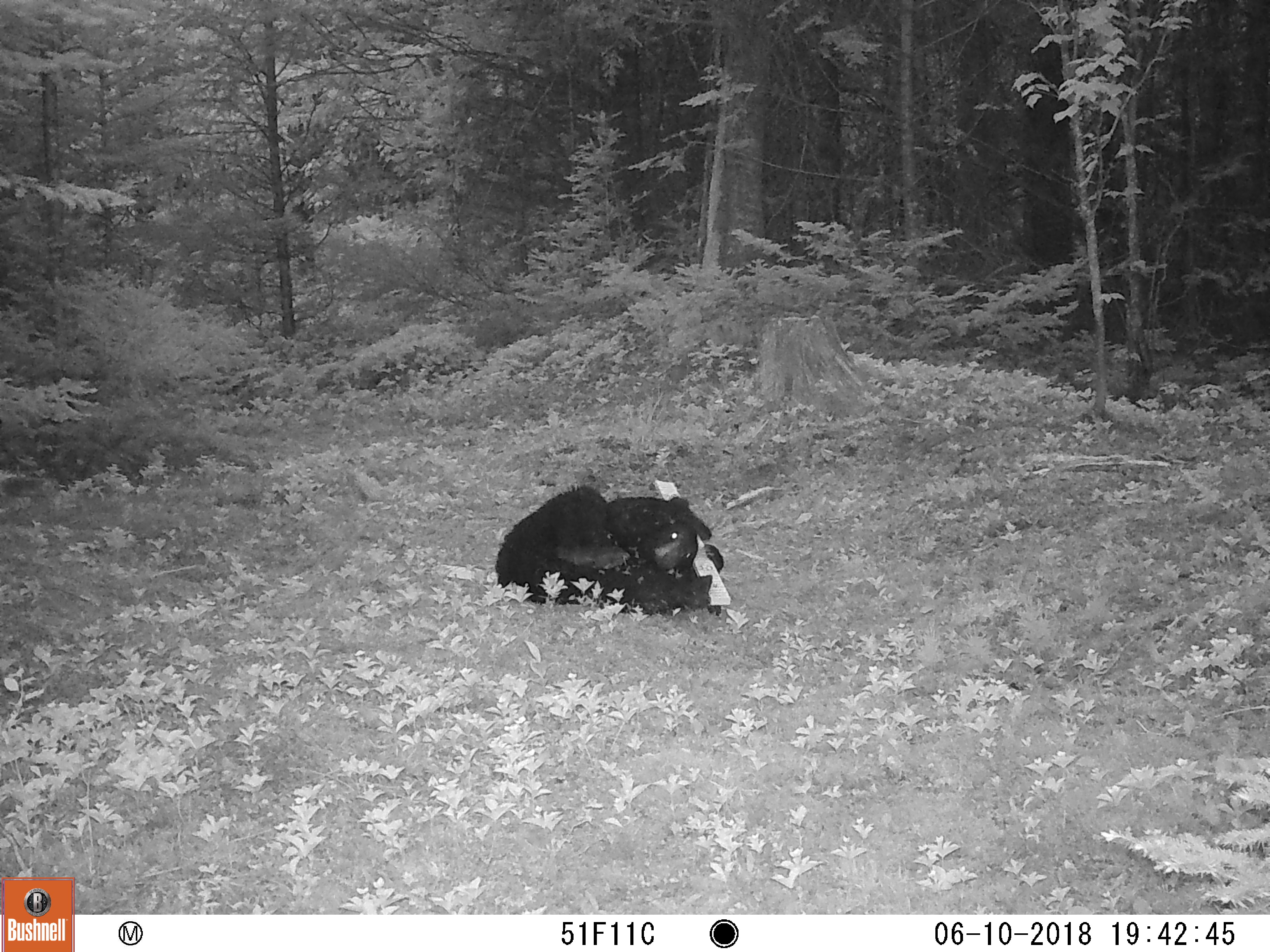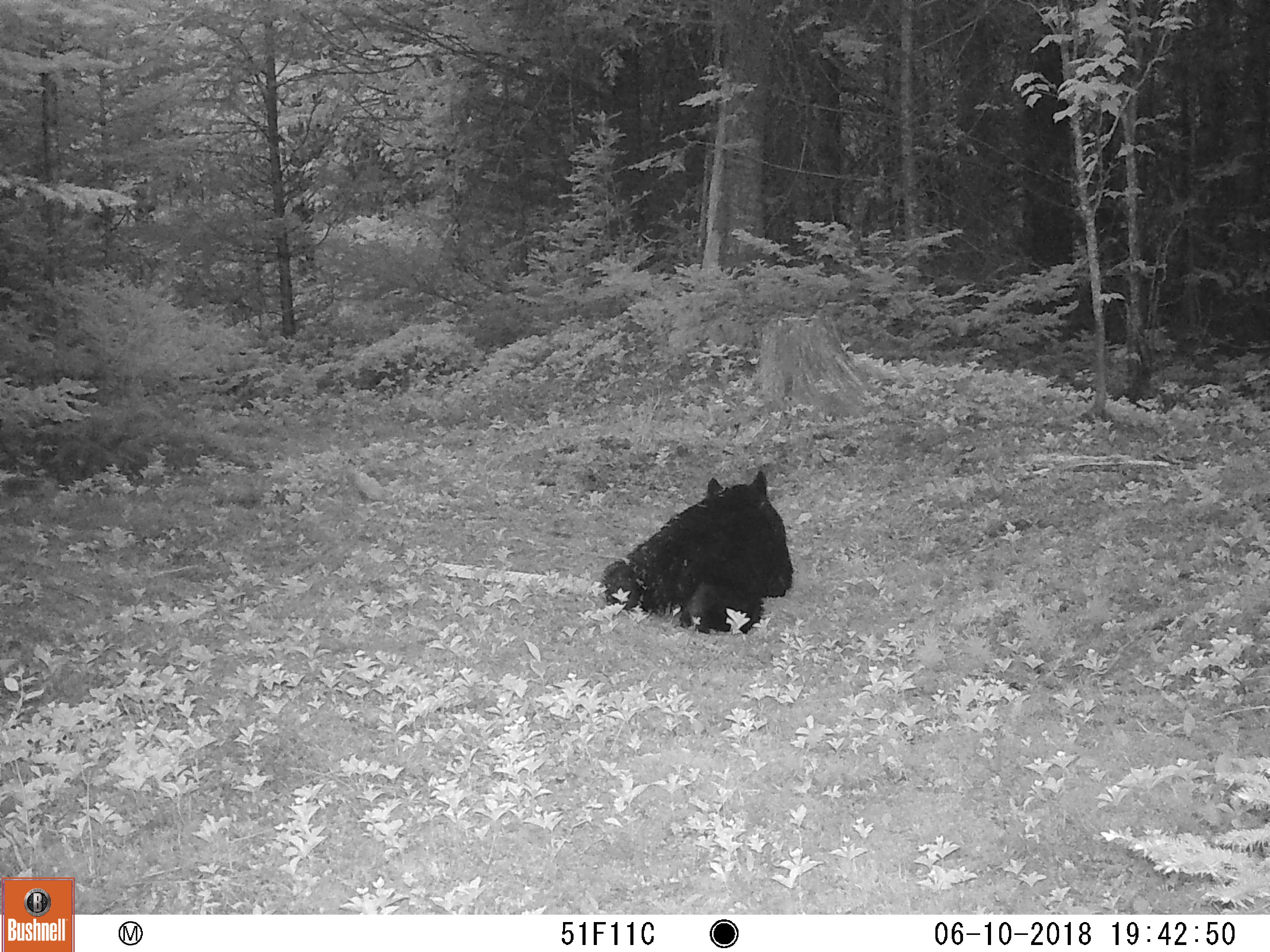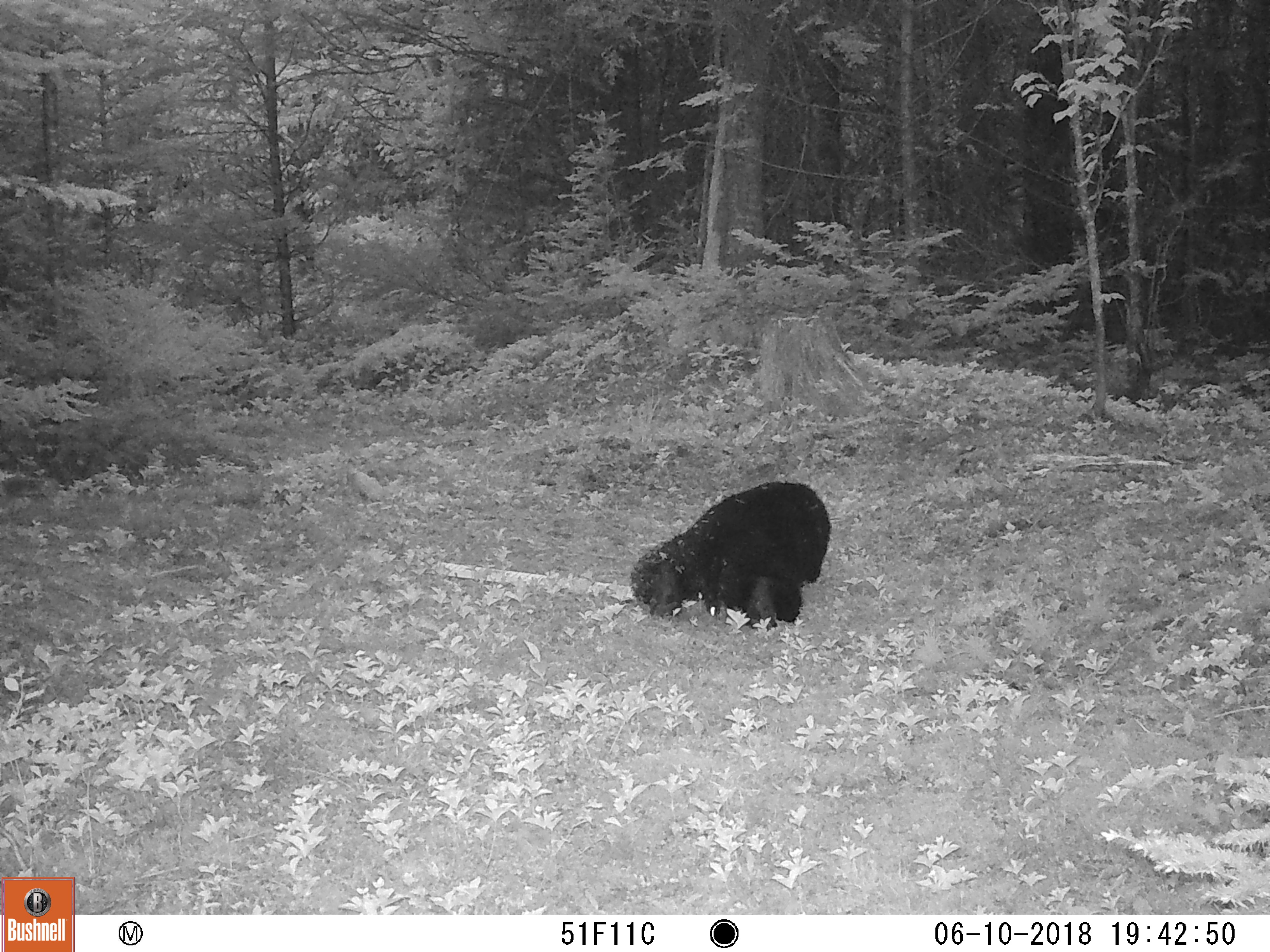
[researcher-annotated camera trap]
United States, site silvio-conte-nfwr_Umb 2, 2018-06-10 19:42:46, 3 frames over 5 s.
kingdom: Animalia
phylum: Chordata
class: Mammalia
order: Carnivora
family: Ursidae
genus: Ursus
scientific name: Ursus americanus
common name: black bear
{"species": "black bear (Ursus americanus)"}